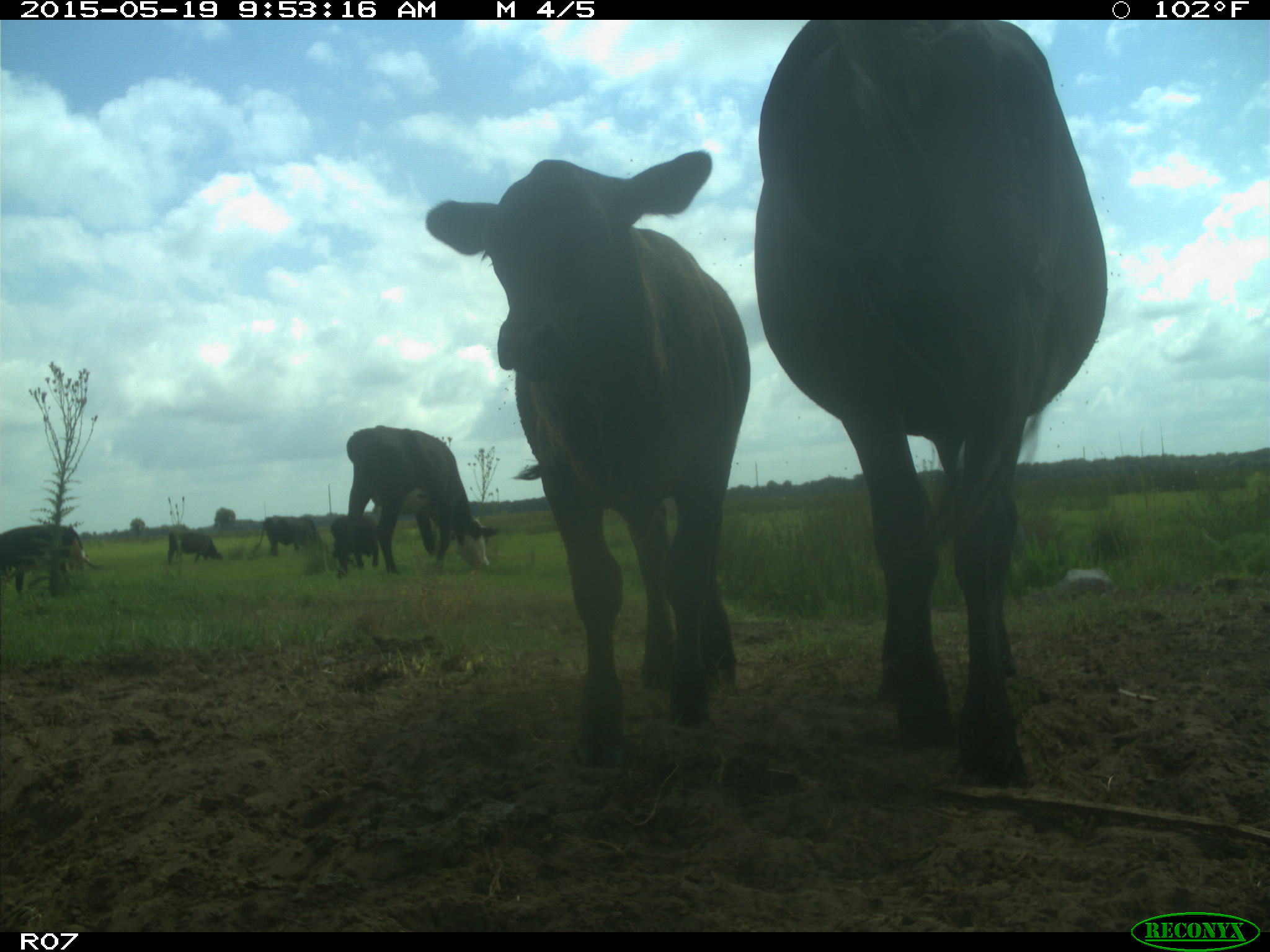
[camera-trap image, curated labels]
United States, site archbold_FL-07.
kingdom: Animalia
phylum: Chordata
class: Mammalia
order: Artiodactyla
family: Bovidae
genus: Bos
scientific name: Bos taurus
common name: domestic cow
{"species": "Bos taurus (domestic cow)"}